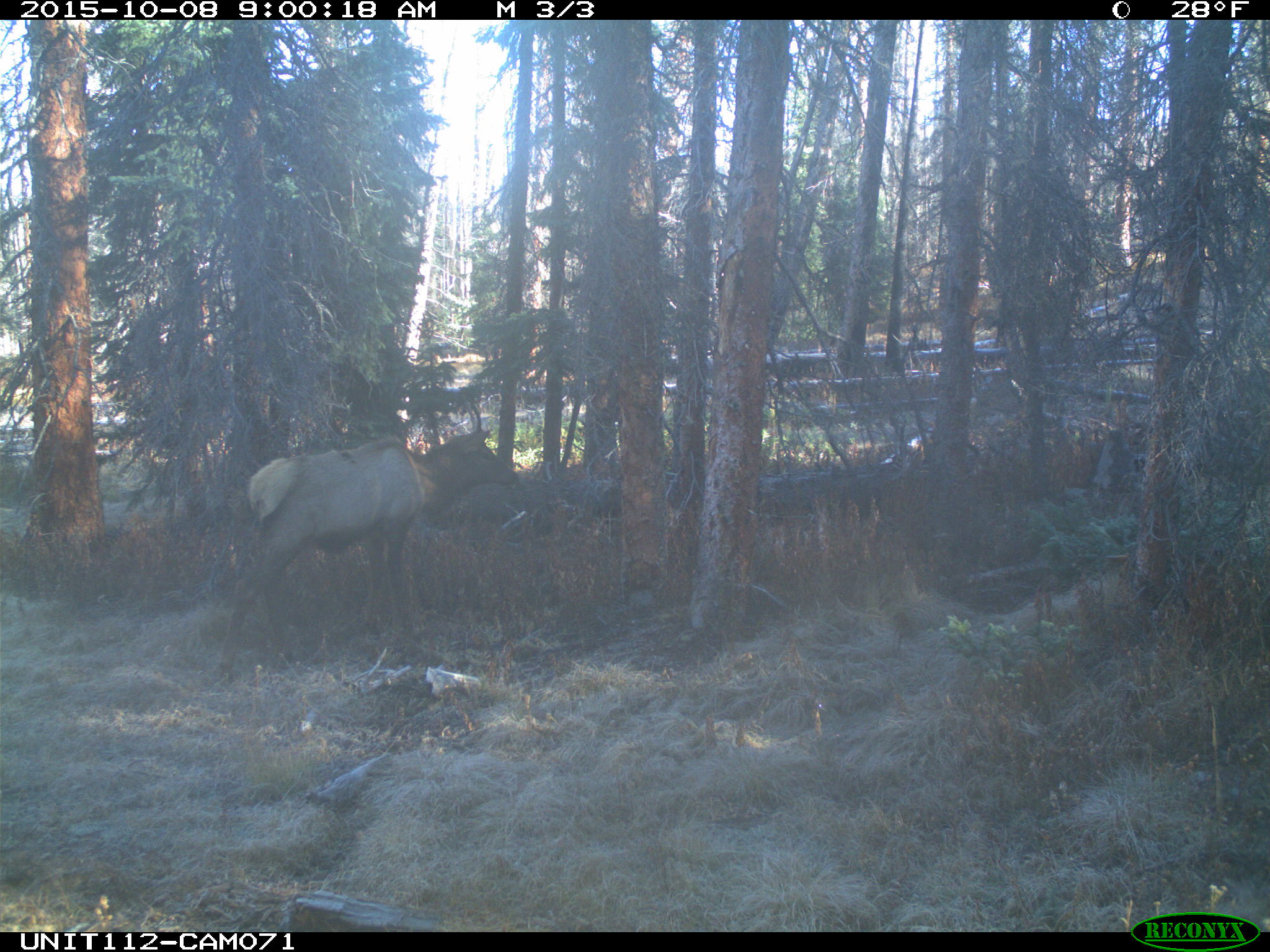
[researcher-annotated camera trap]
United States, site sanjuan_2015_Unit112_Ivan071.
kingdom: Animalia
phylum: Chordata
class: Mammalia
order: Artiodactyla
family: Cervidae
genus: Cervus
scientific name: Cervus elaphus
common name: red deer